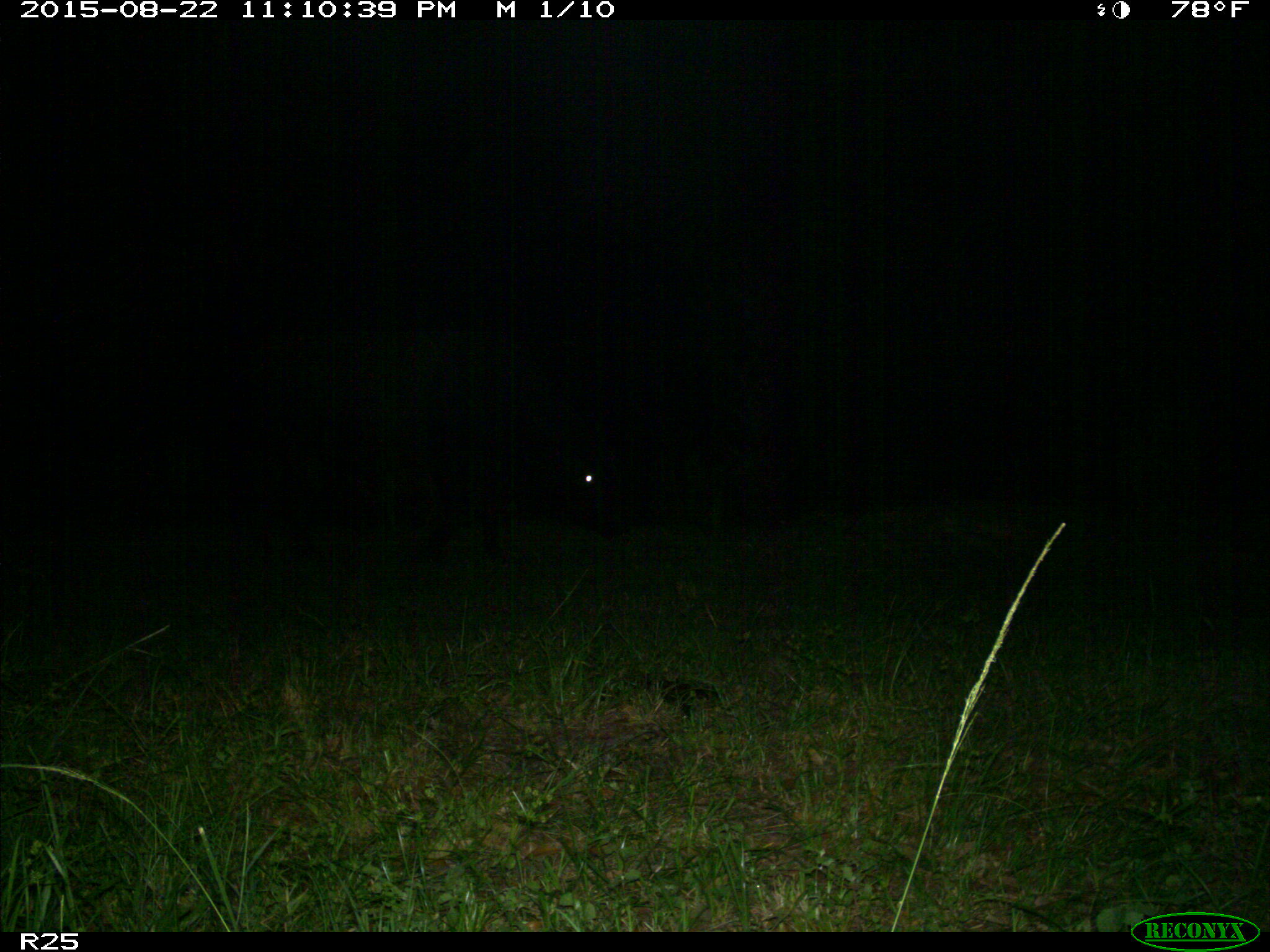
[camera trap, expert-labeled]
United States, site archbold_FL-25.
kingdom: Animalia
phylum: Chordata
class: Mammalia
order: Artiodactyla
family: Bovidae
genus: Bos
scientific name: Bos taurus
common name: domestic cow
Bos taurus (domestic cow).